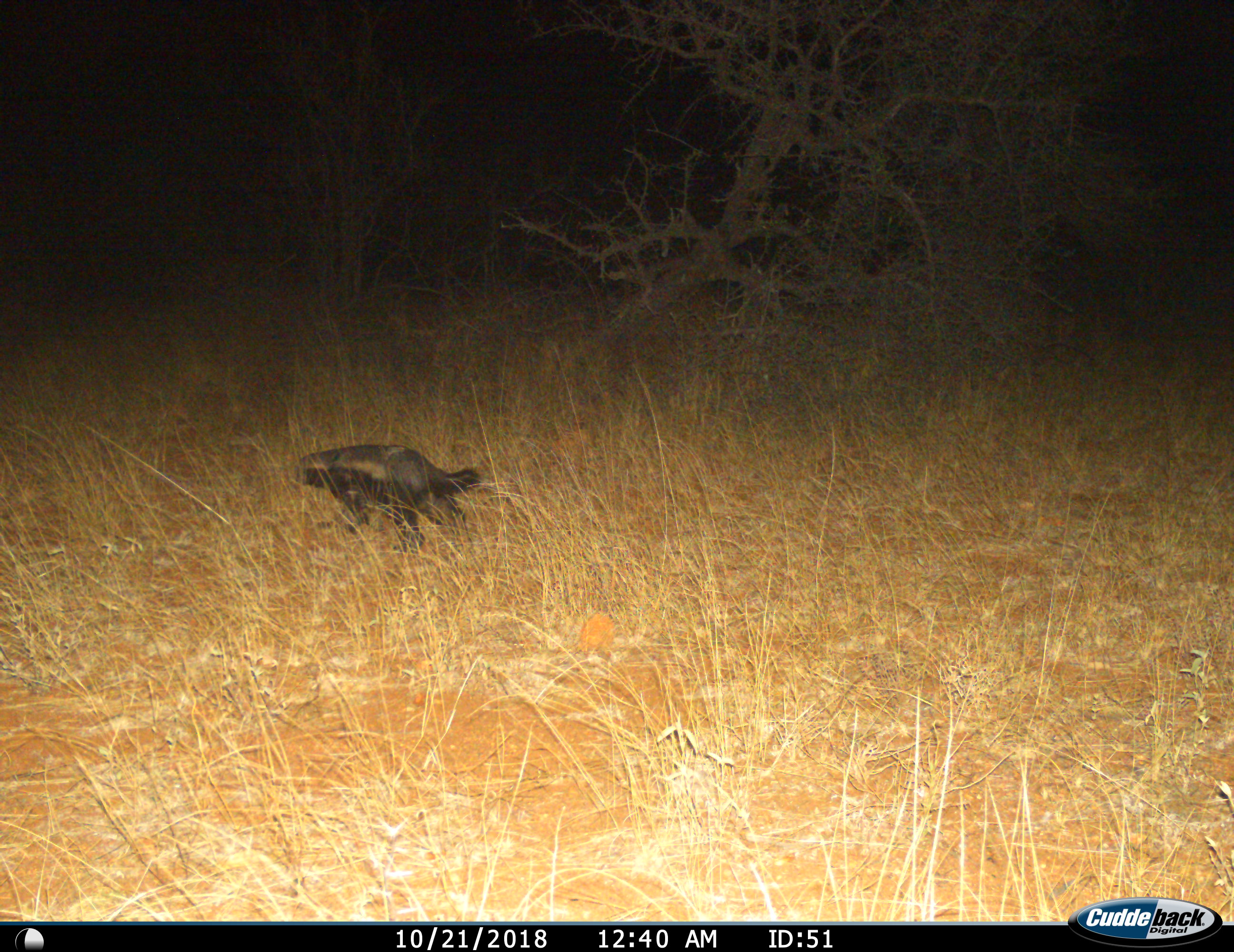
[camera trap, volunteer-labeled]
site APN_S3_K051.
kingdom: Animalia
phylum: Chordata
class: Mammalia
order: Carnivora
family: Mustelidae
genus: Mellivora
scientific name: Mellivora capensis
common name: honey badger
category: honeybadger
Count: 1.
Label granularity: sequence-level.